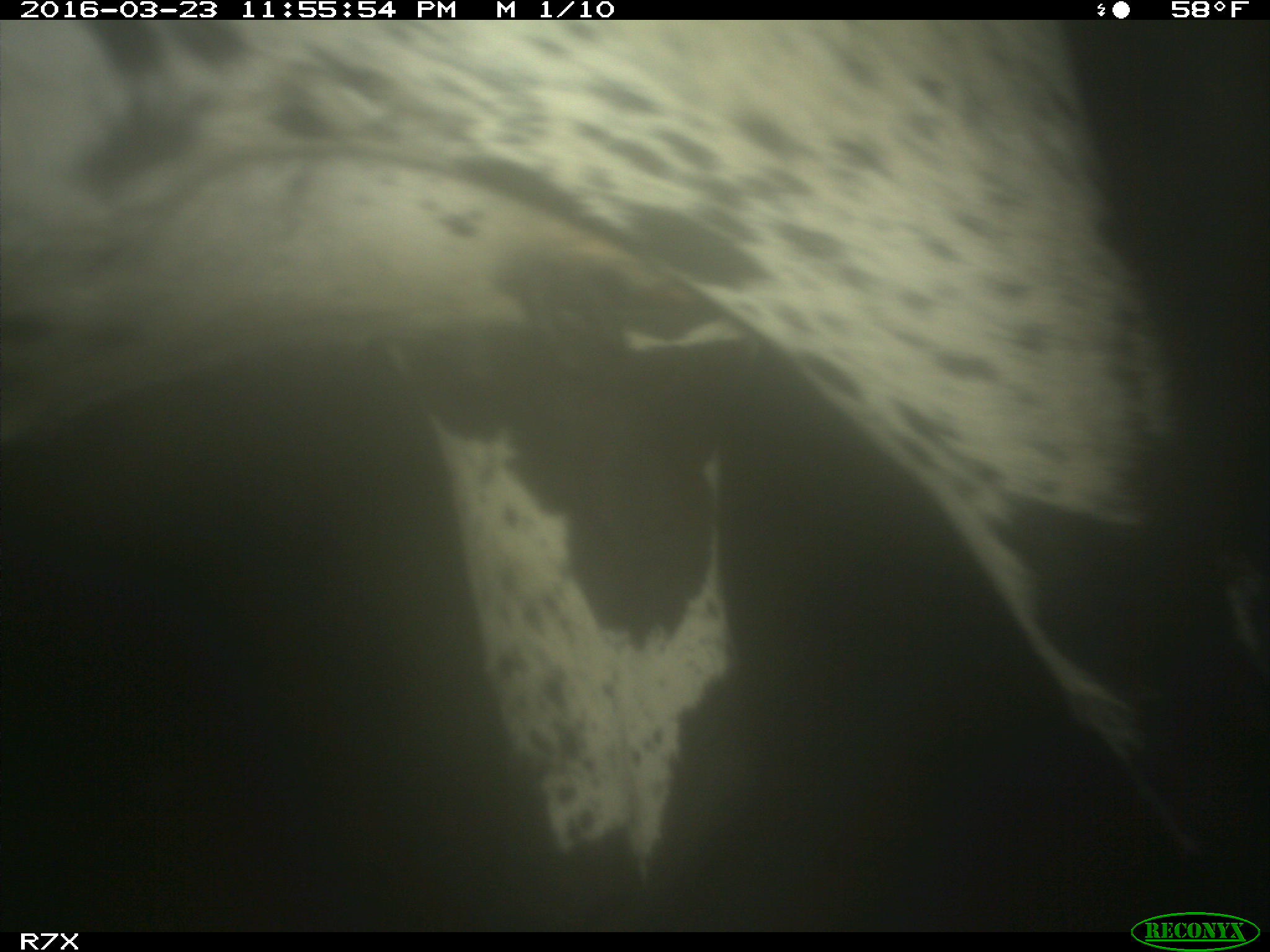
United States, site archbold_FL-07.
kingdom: Animalia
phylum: Chordata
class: Mammalia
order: Artiodactyla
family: Bovidae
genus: Bos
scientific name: Bos taurus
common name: domestic cow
Bos taurus (domestic cow).